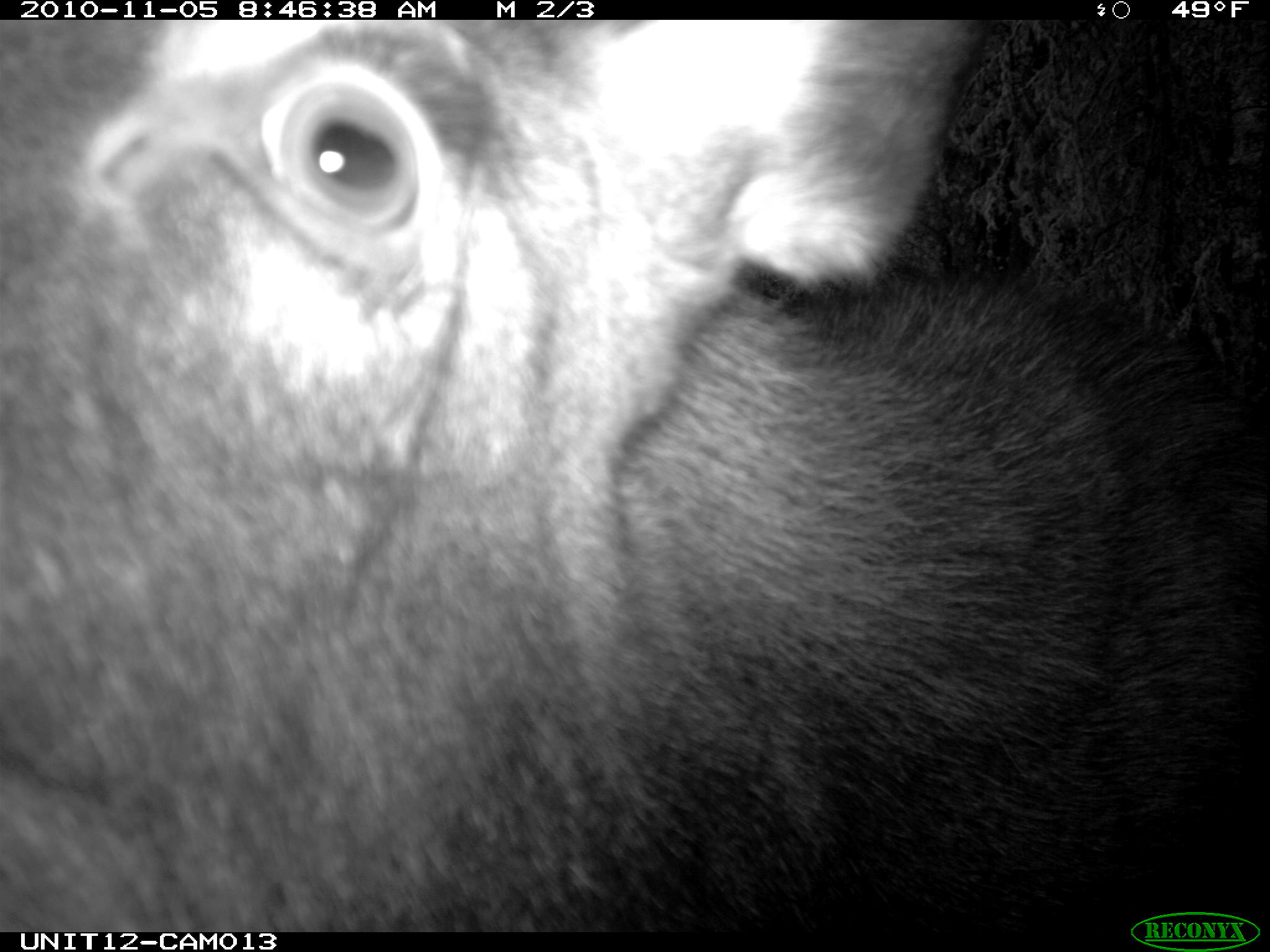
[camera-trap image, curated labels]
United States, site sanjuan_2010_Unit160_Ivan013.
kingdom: Animalia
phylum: Chordata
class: Mammalia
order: Artiodactyla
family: Cervidae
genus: Alces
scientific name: Alces alces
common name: moose